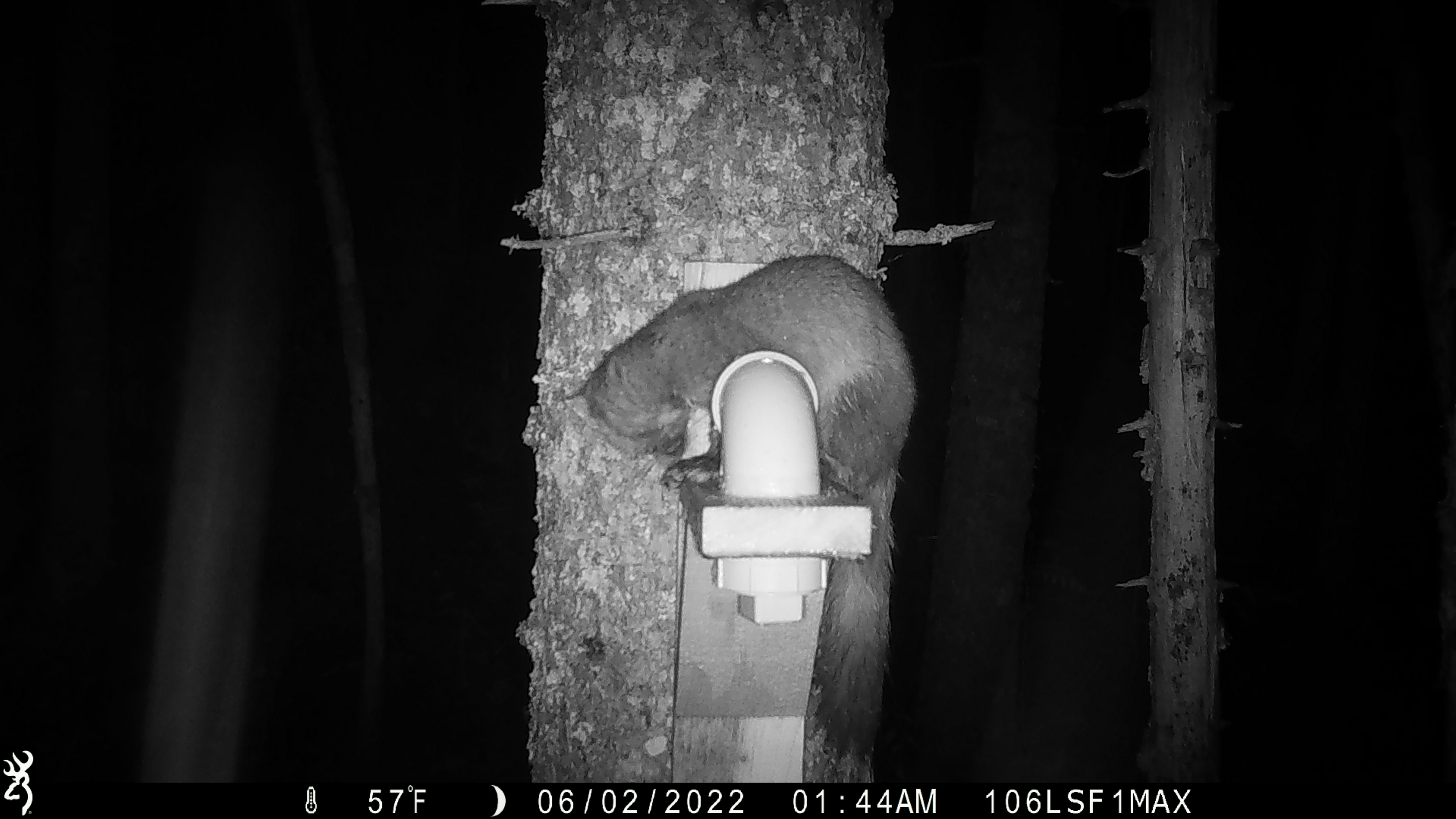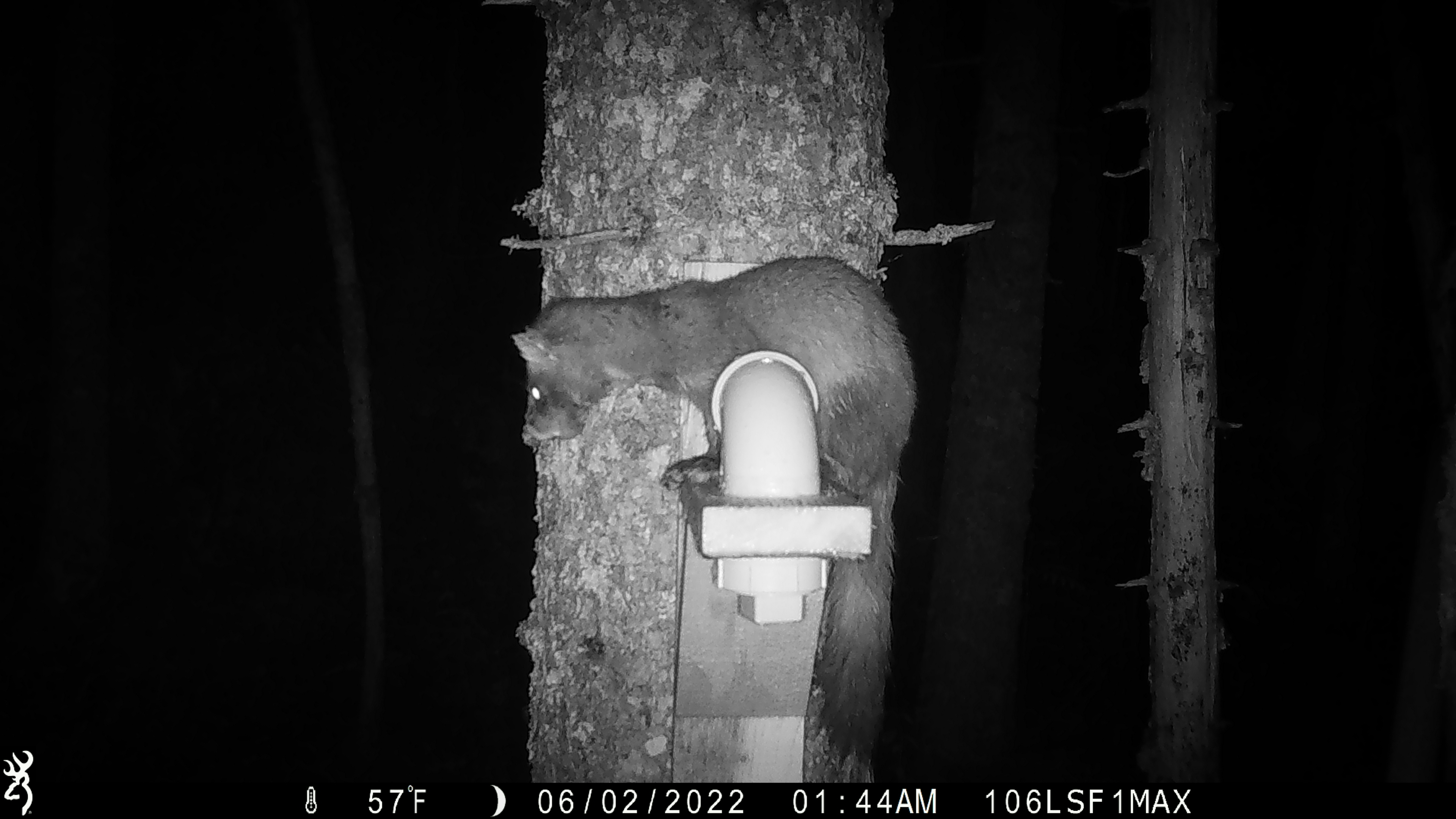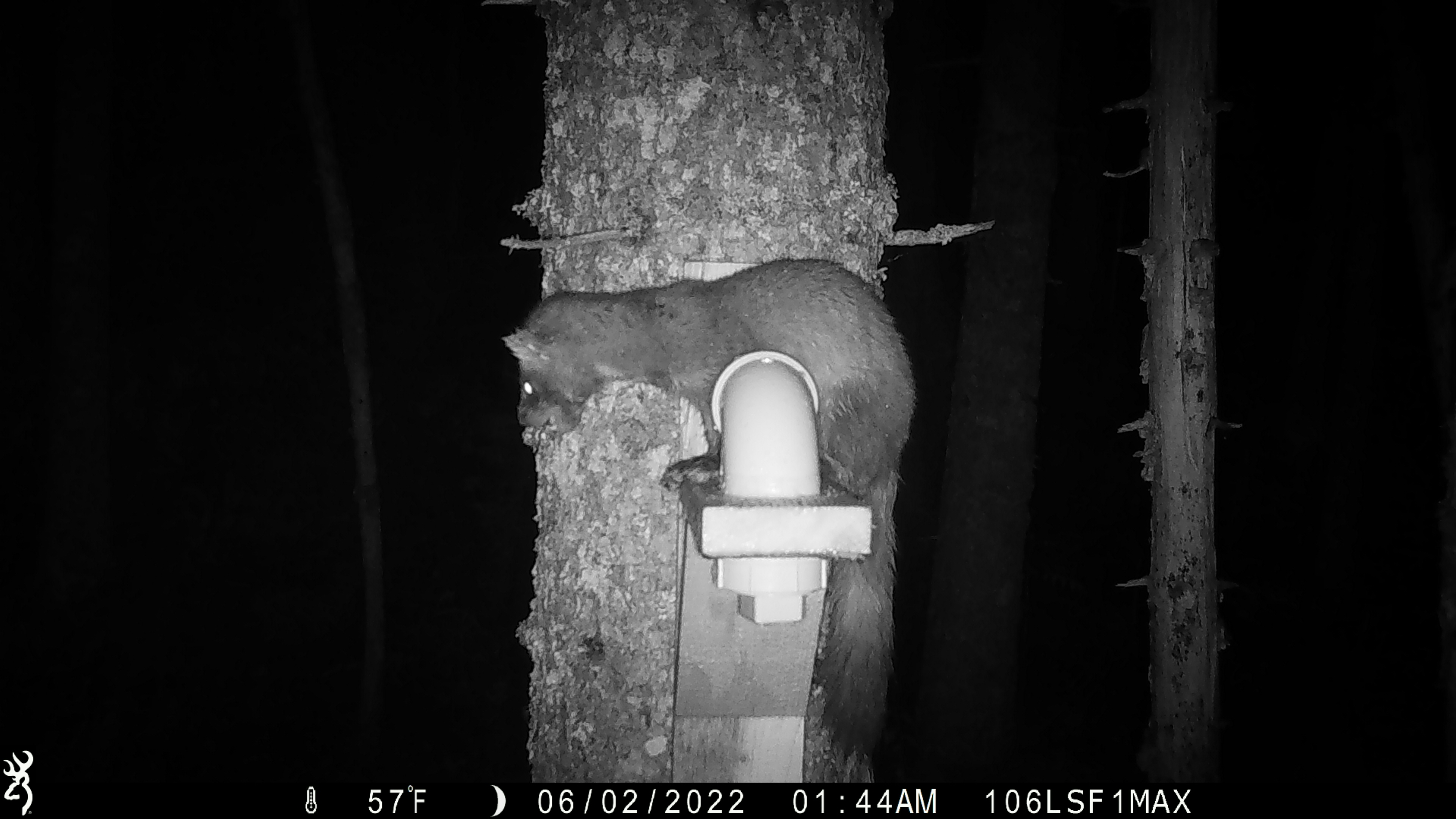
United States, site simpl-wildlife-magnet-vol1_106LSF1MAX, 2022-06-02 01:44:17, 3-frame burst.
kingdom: Animalia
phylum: Chordata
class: Mammalia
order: Carnivora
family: Mustelidae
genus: Martes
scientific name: Martes americana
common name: american marten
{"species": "american marten (Martes americana)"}